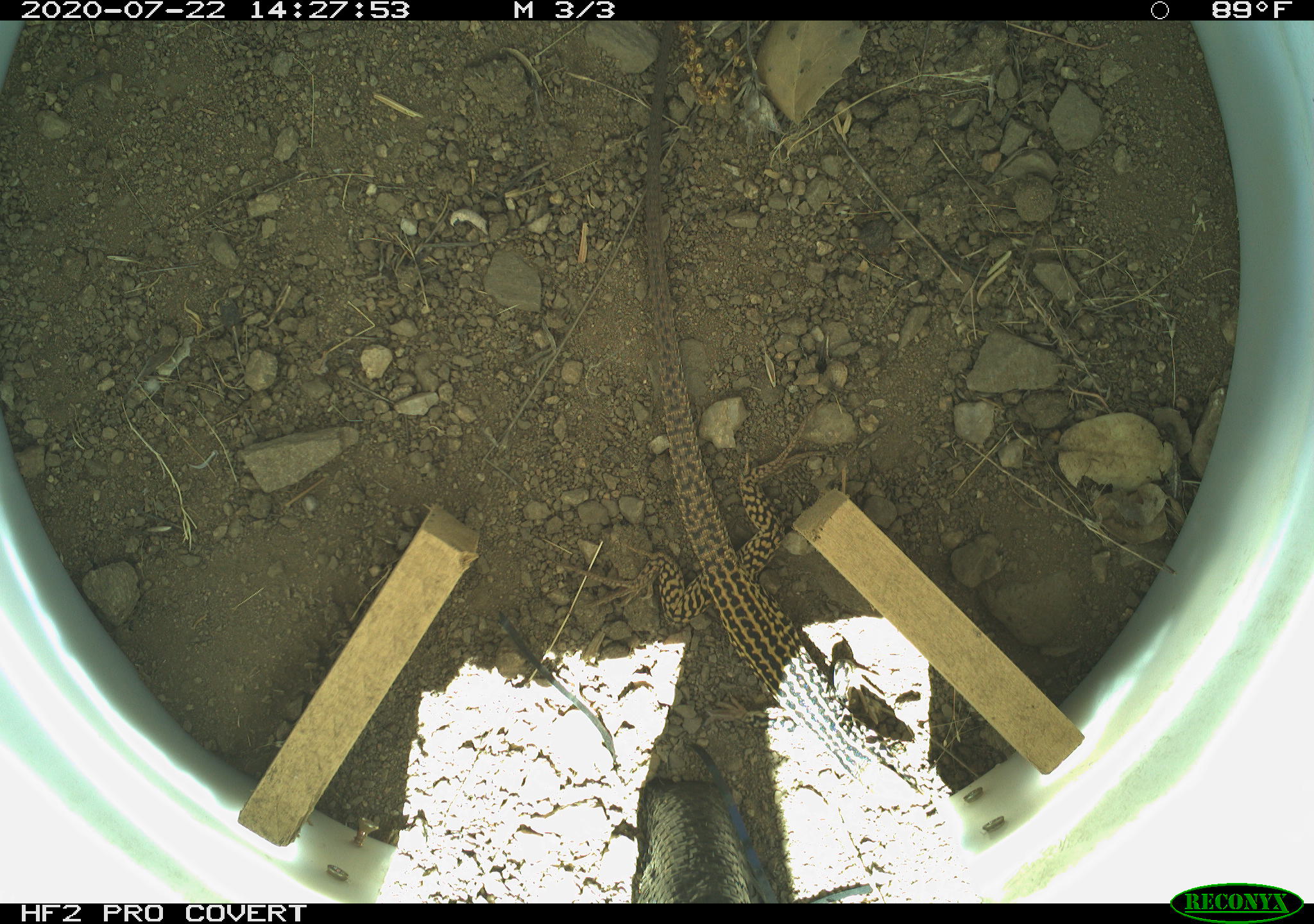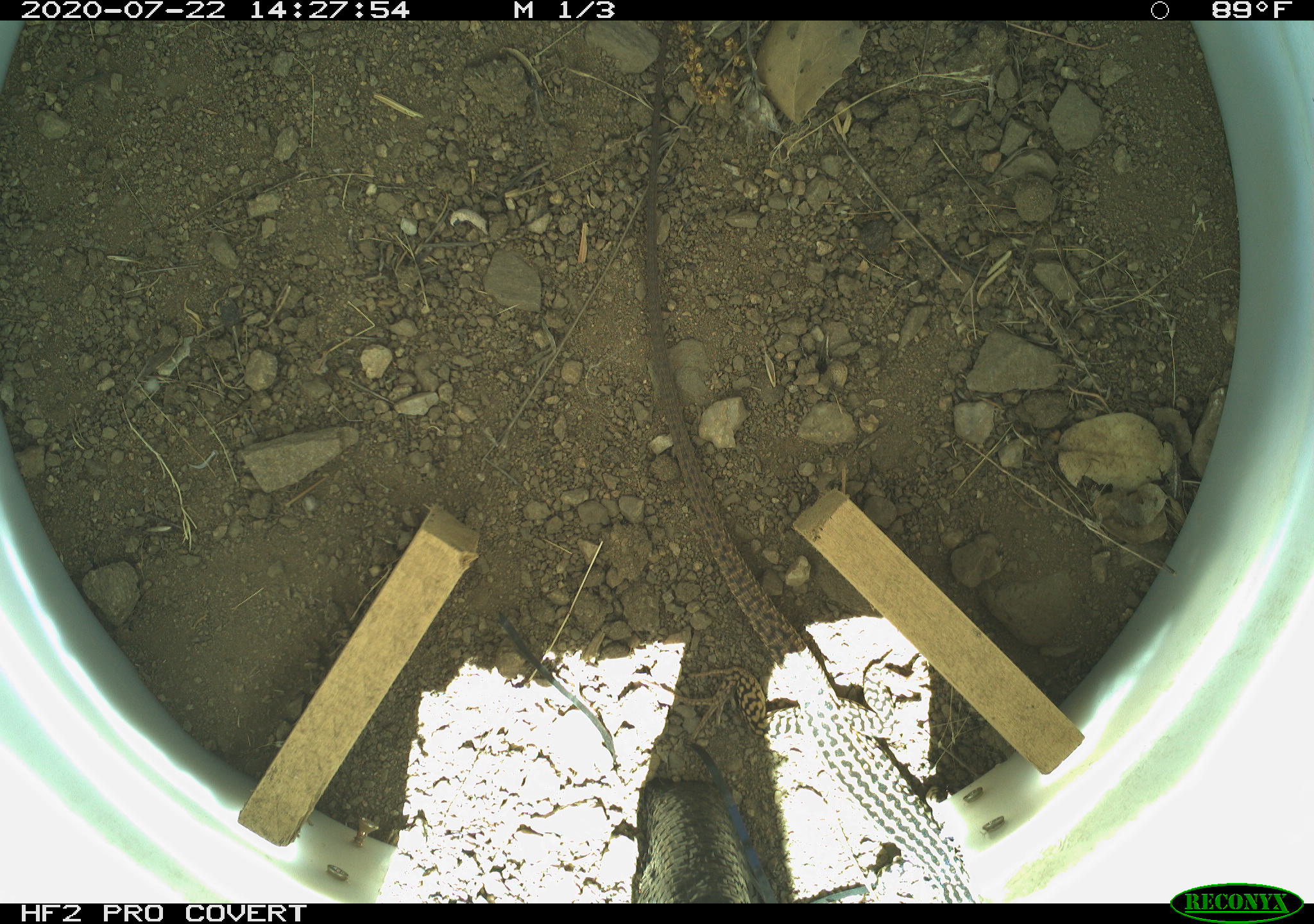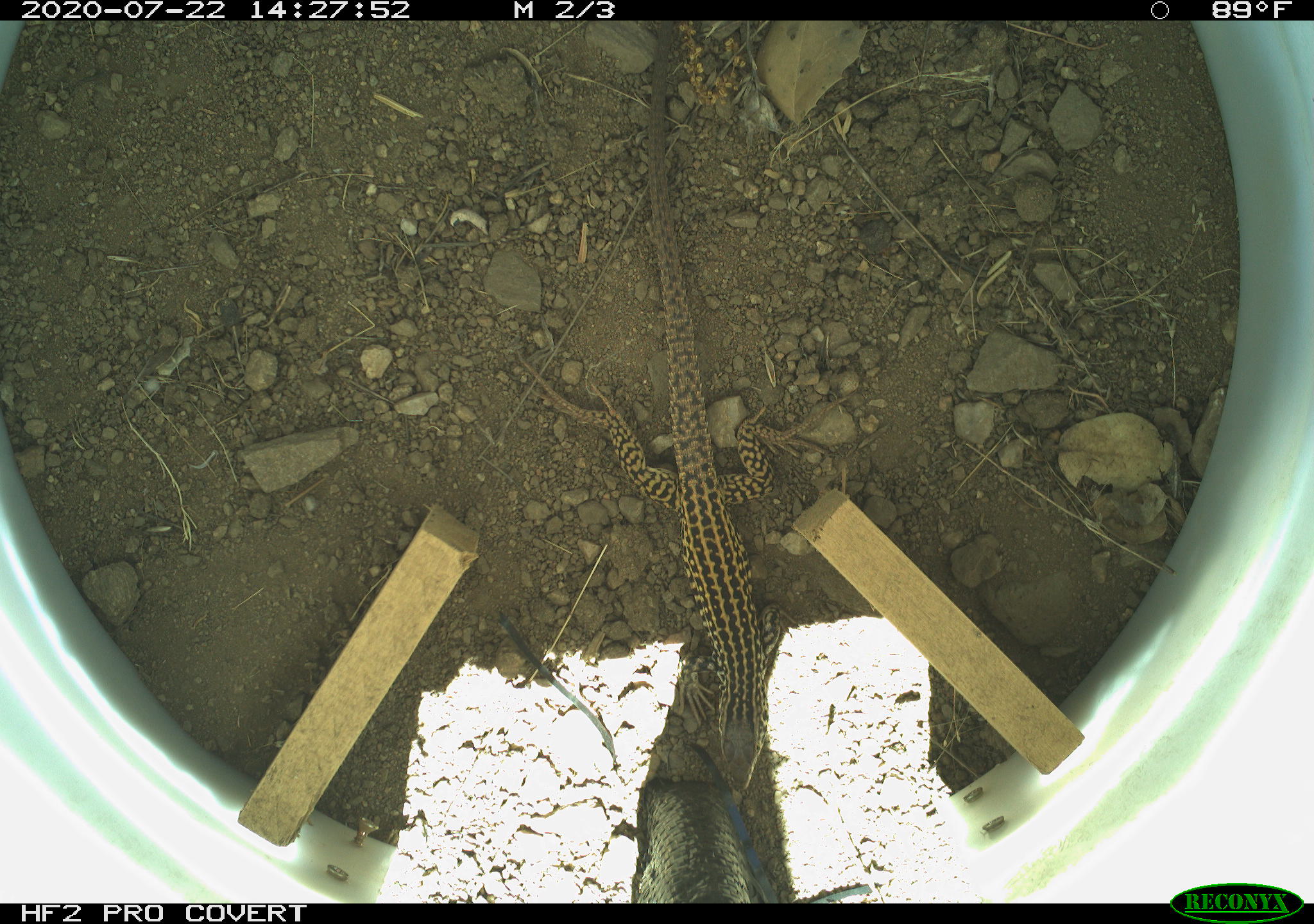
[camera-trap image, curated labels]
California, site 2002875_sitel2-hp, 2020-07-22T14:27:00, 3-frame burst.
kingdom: Animalia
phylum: Chordata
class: Reptilia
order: Squamata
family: Teiidae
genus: Aspidoscelis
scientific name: Aspidoscelis tigris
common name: western whiptail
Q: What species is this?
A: Western whiptail (Aspidoscelis tigris).